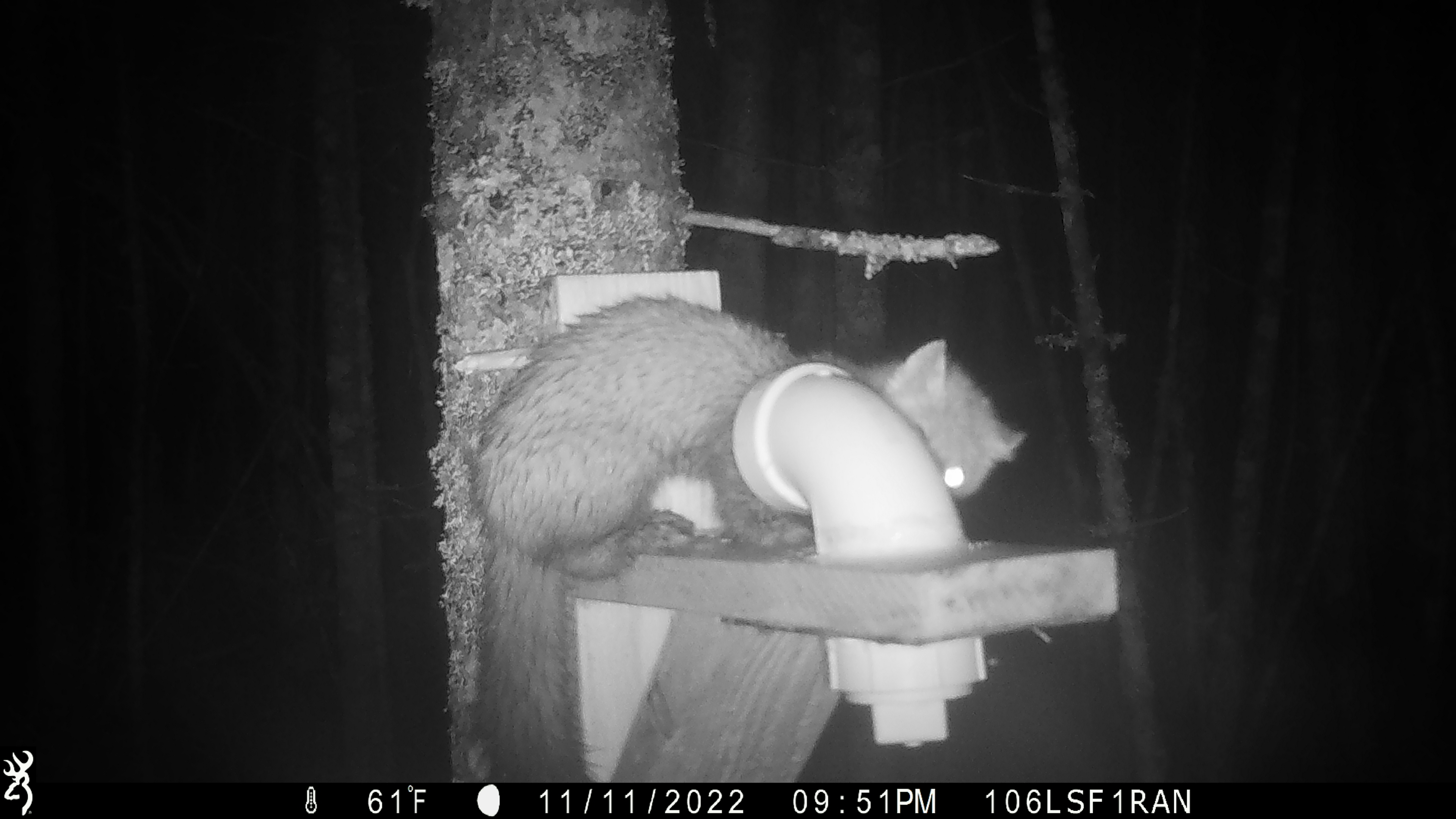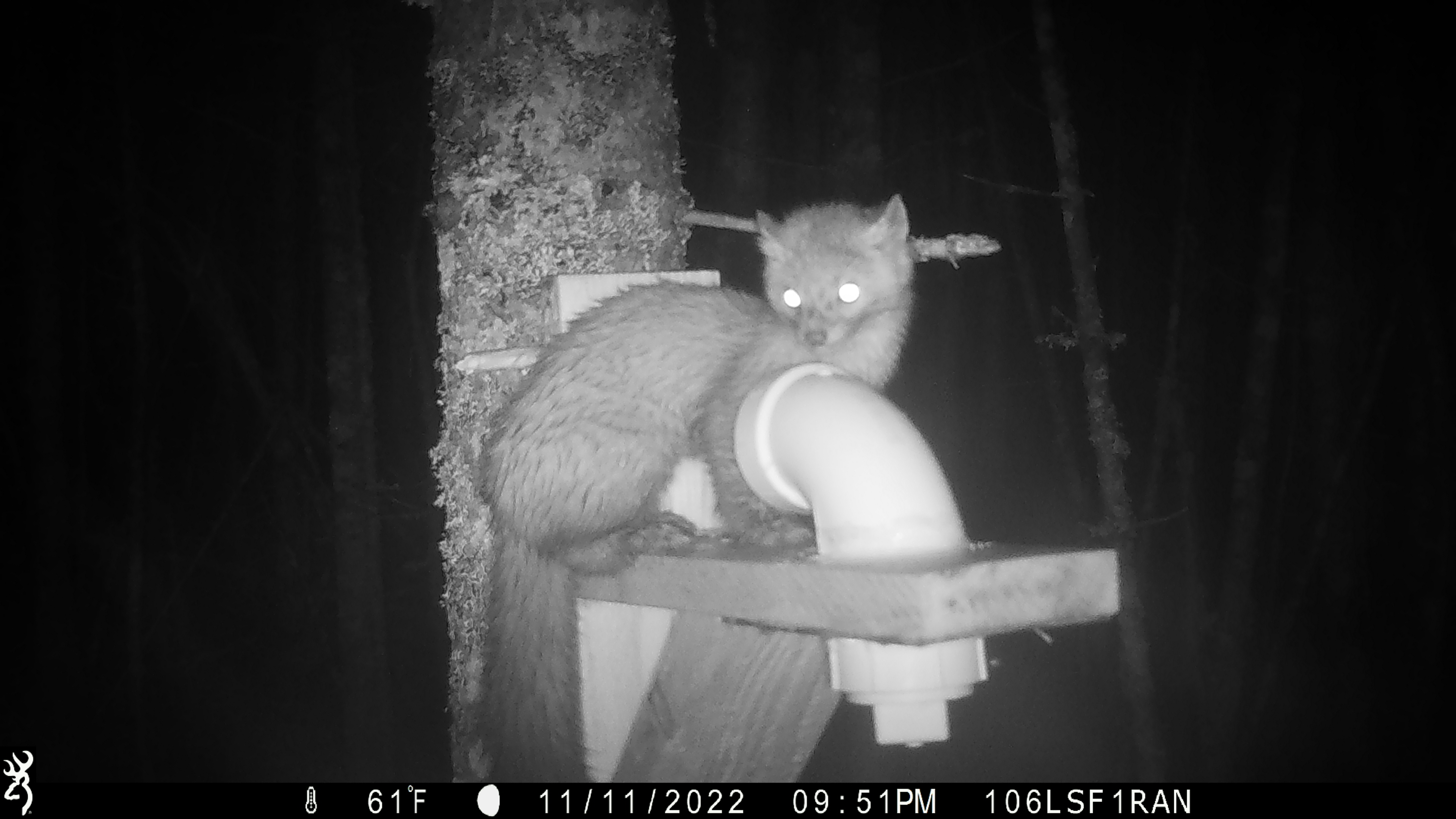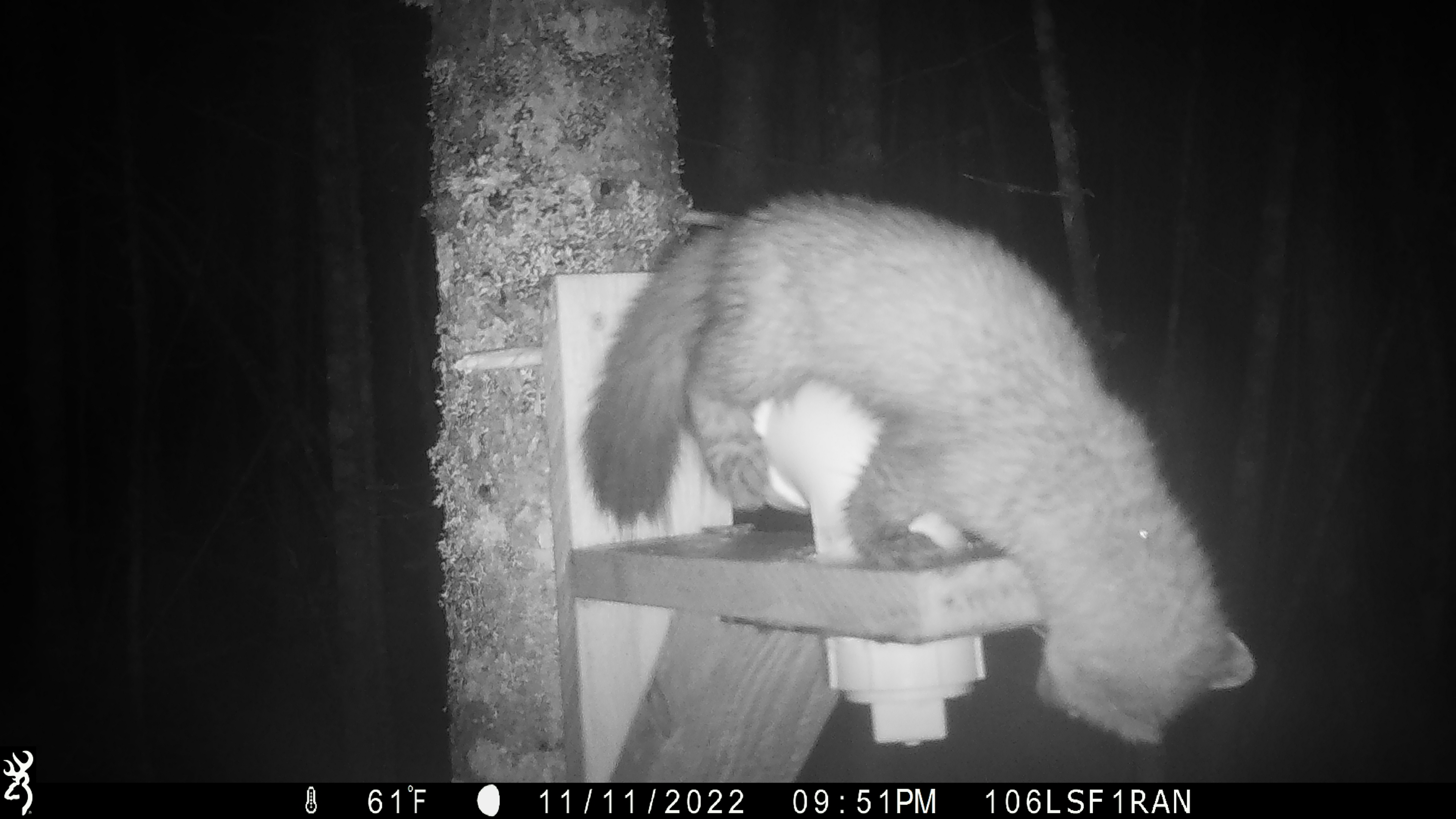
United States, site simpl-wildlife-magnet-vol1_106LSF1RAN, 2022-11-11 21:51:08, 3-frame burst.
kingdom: Animalia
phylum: Chordata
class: Mammalia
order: Carnivora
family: Mustelidae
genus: Martes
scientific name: Martes americana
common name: american marten